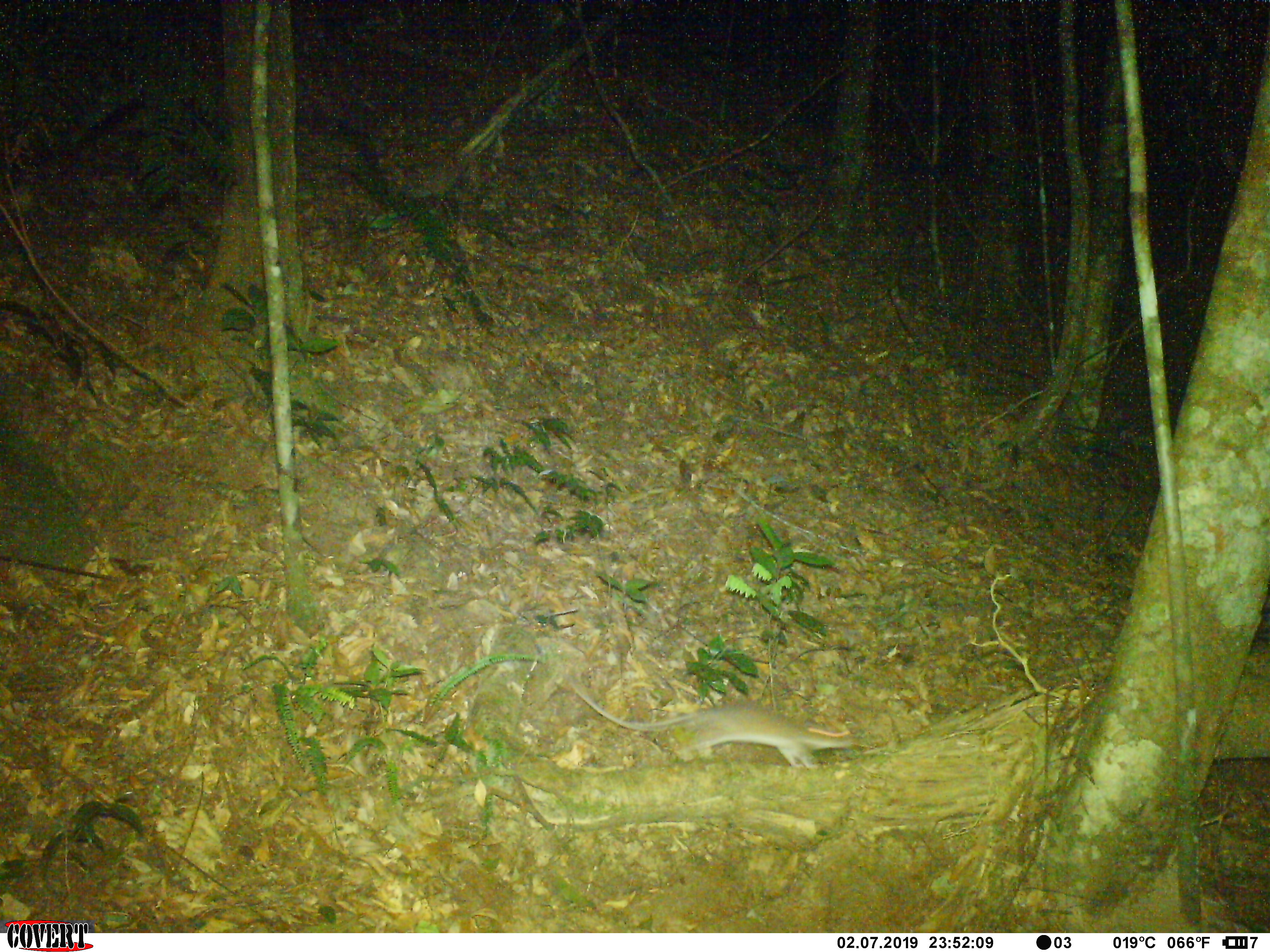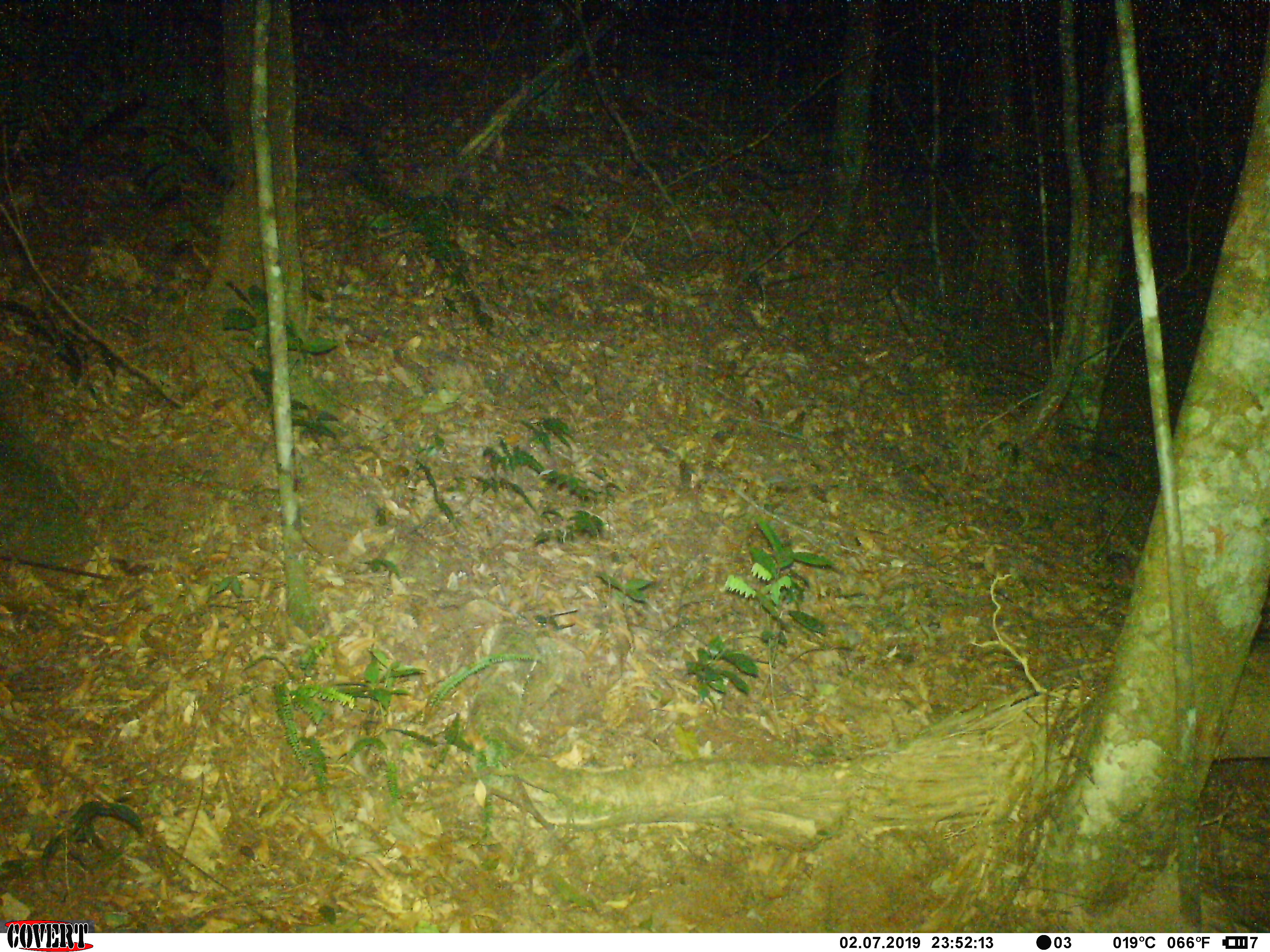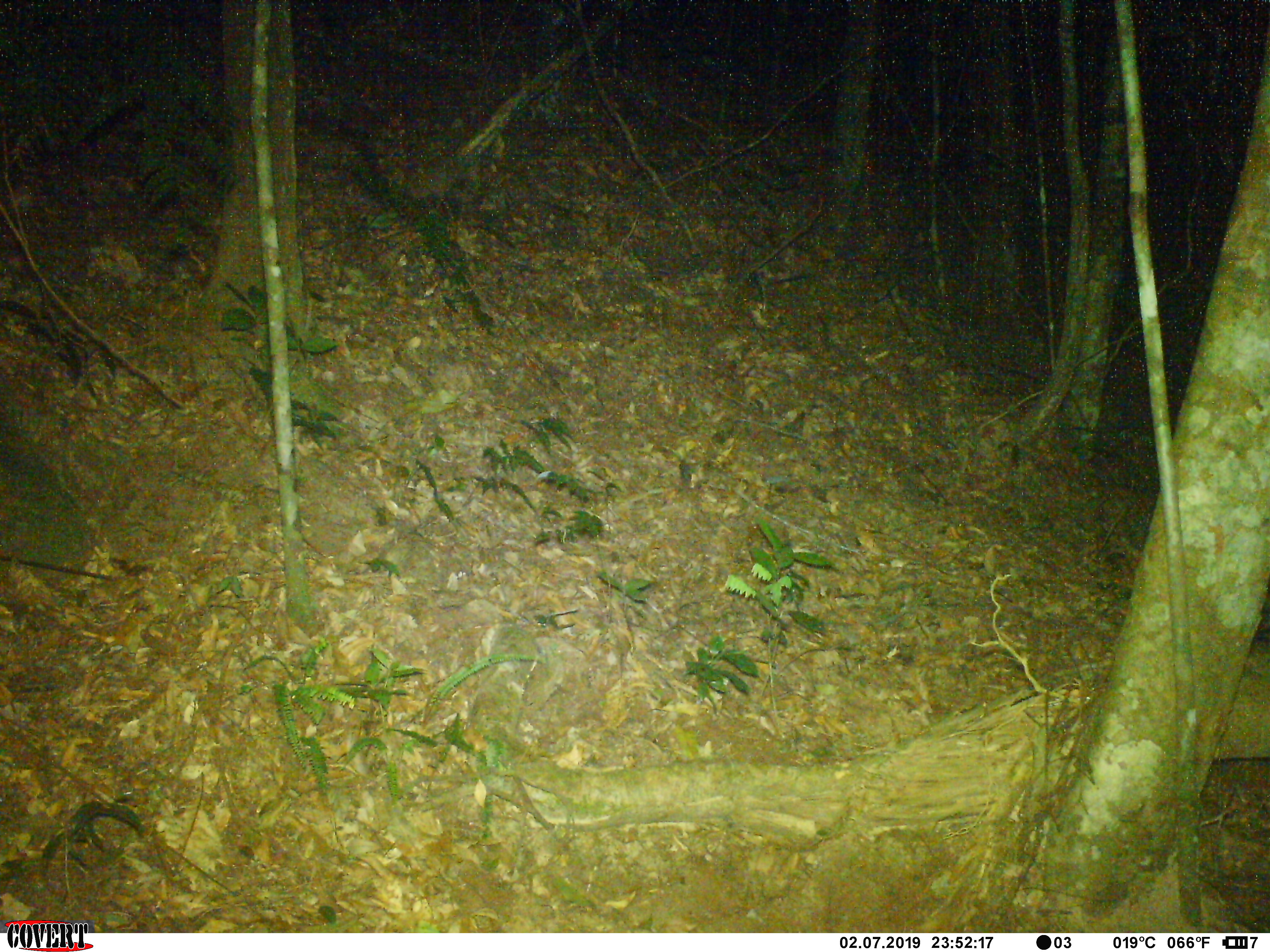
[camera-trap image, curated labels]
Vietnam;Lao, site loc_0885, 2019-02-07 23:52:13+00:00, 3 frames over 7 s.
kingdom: Animalia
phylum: Chordata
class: Mammalia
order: Rodentia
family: Muridae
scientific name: Muridae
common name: old-world mice and rats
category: unidentified murid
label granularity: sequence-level